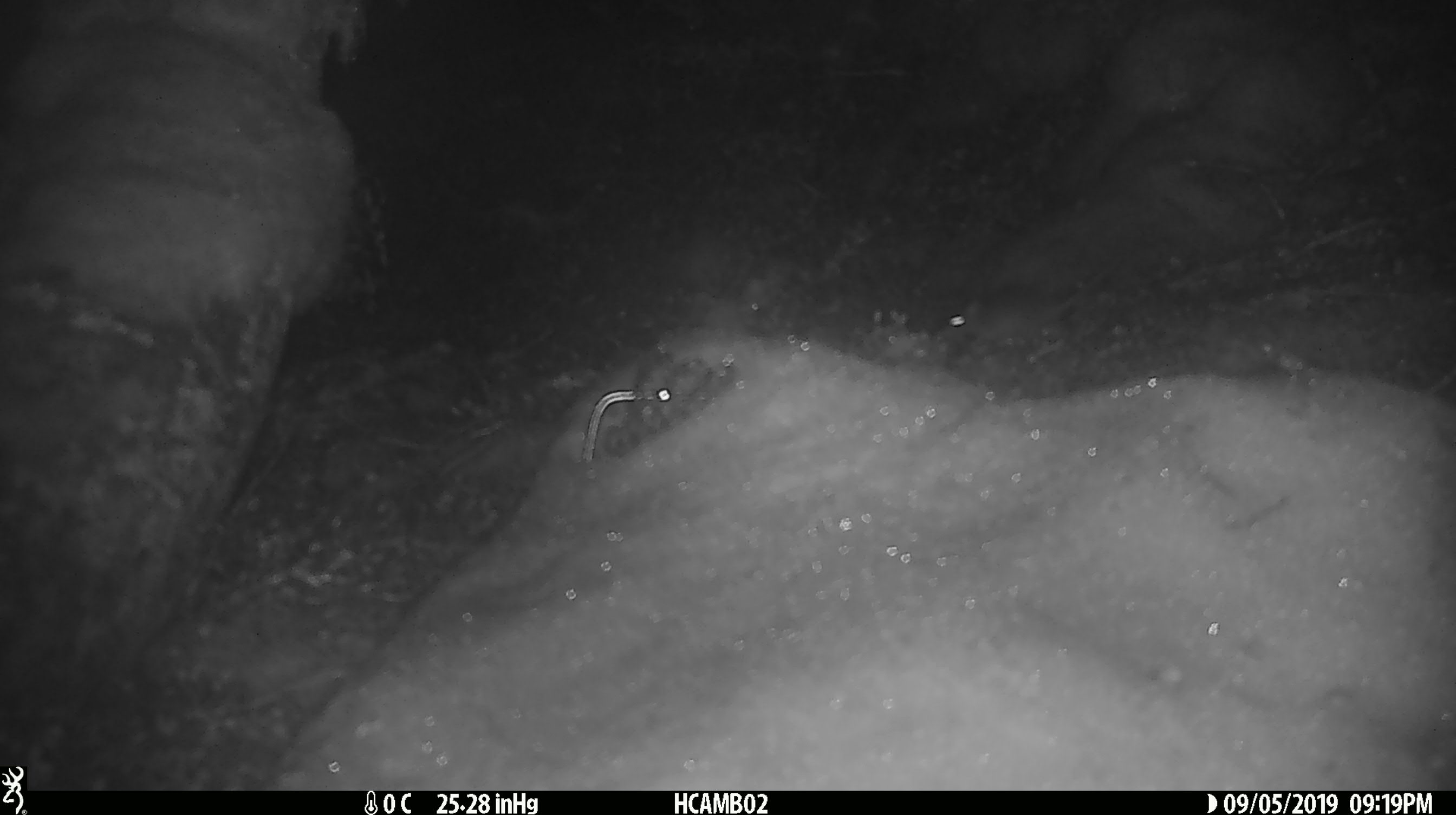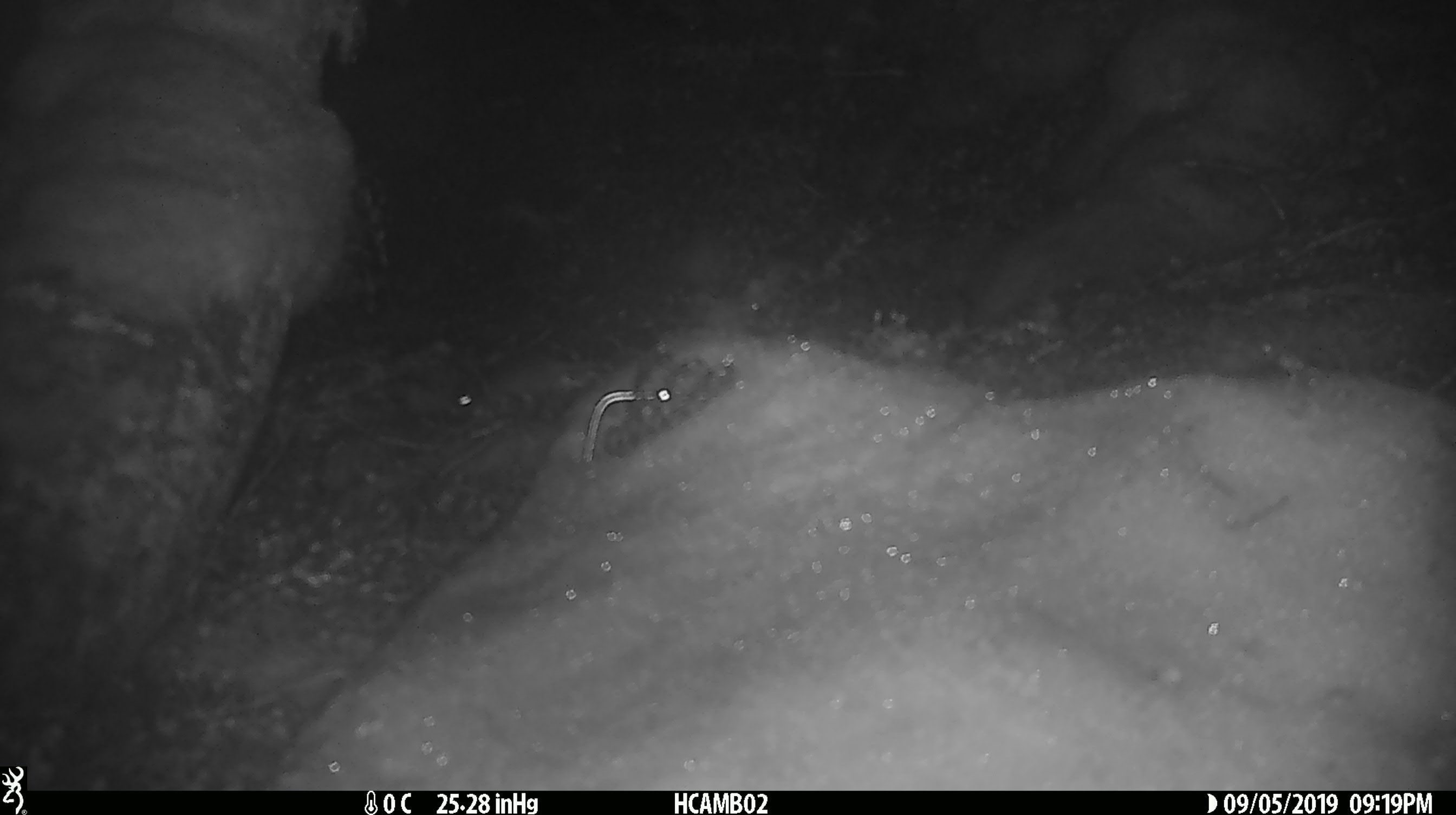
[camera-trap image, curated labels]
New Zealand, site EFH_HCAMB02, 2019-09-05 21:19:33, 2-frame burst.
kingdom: Animalia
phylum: Chordata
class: Mammalia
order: Rodentia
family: Muridae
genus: Mus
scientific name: Mus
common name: mouse